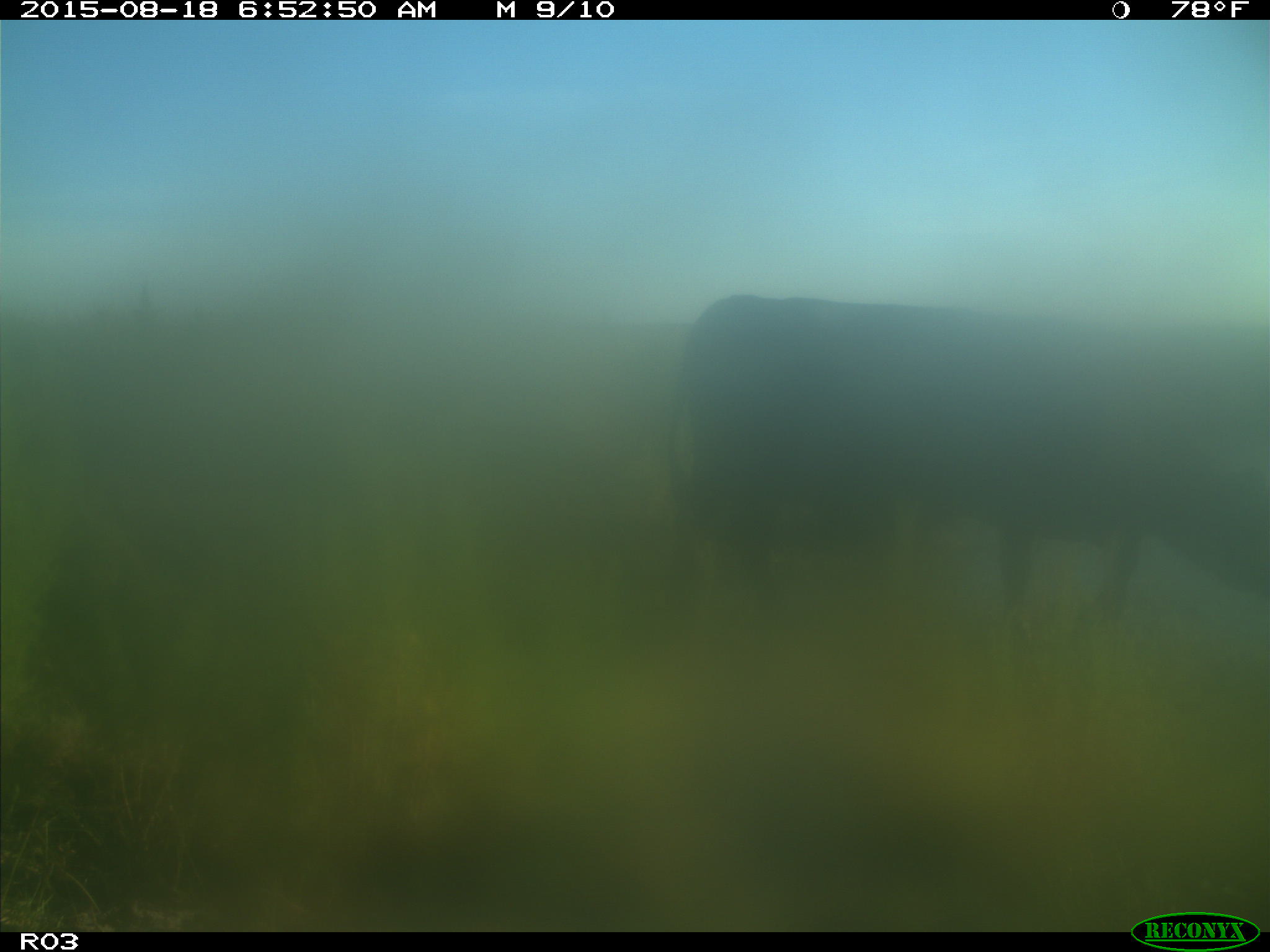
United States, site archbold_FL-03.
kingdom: Animalia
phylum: Chordata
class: Mammalia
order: Artiodactyla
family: Bovidae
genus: Bos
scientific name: Bos taurus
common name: domestic cow